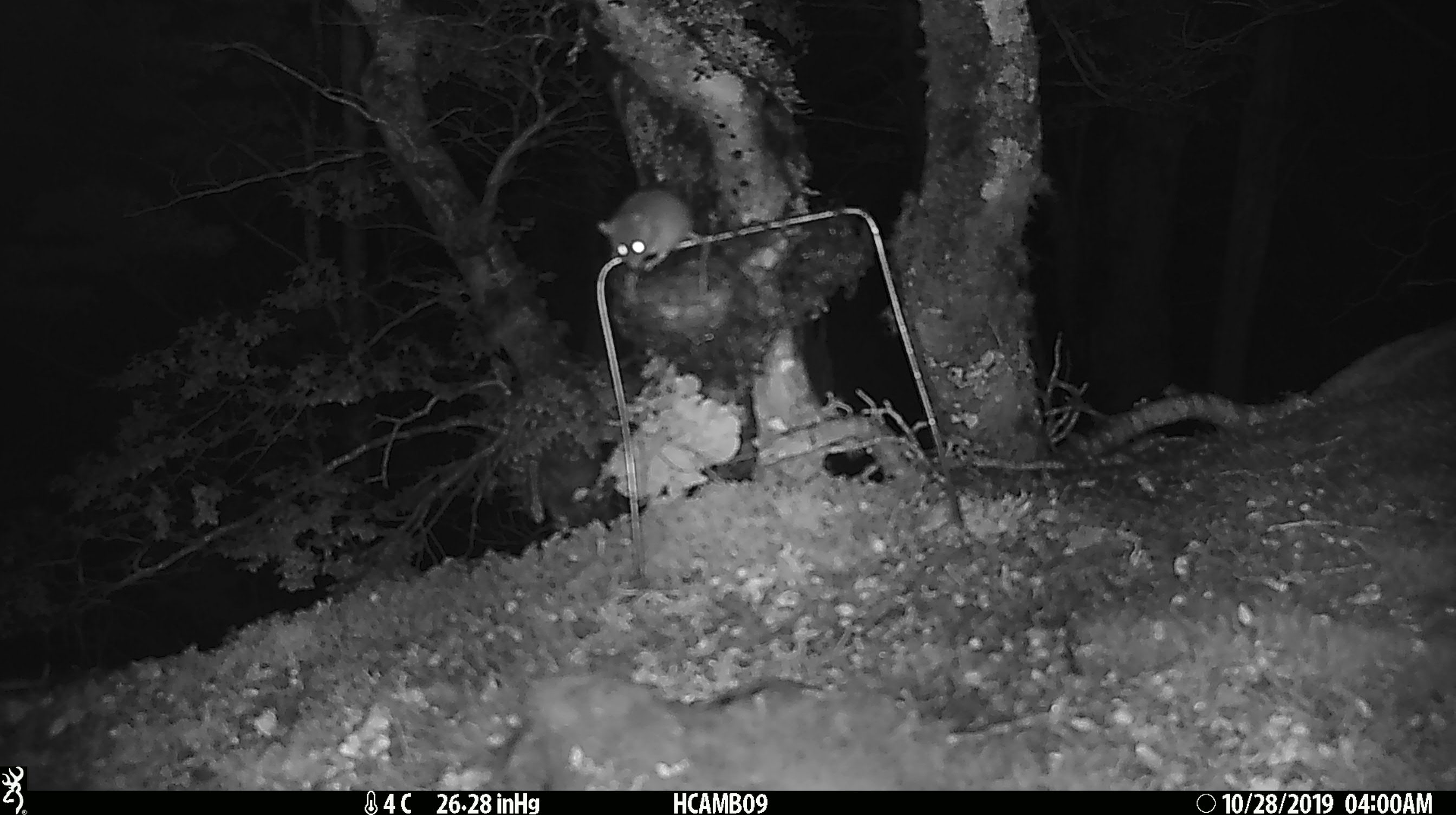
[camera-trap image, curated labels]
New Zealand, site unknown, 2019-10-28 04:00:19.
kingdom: Animalia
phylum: Chordata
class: Mammalia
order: Rodentia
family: Muridae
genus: Mus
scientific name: Mus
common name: mouse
Mouse (Mus).